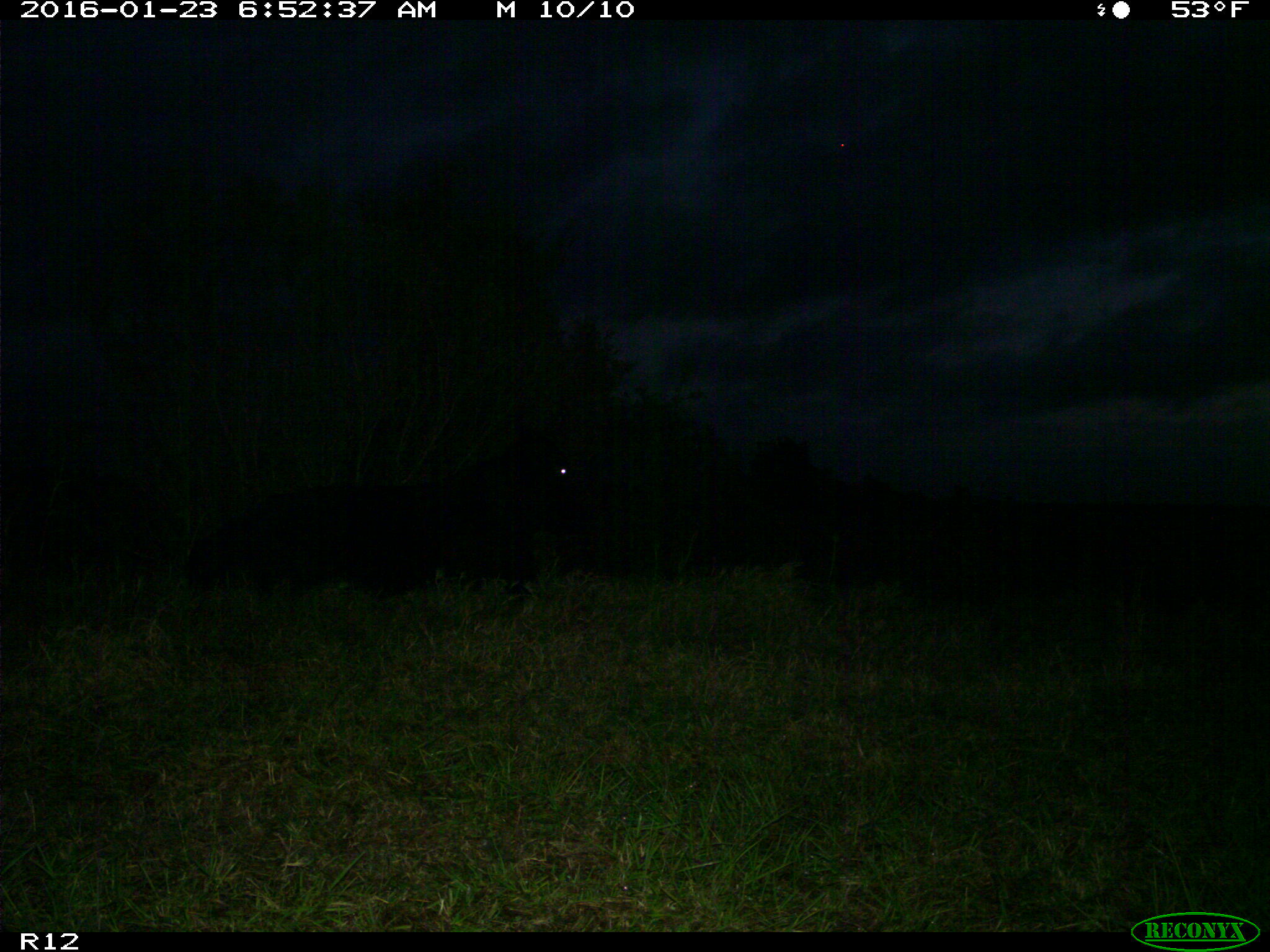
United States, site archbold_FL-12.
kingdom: Animalia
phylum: Chordata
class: Mammalia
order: Artiodactyla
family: Bovidae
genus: Bos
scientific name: Bos taurus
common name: domestic cow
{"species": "Bos taurus (domestic cow)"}